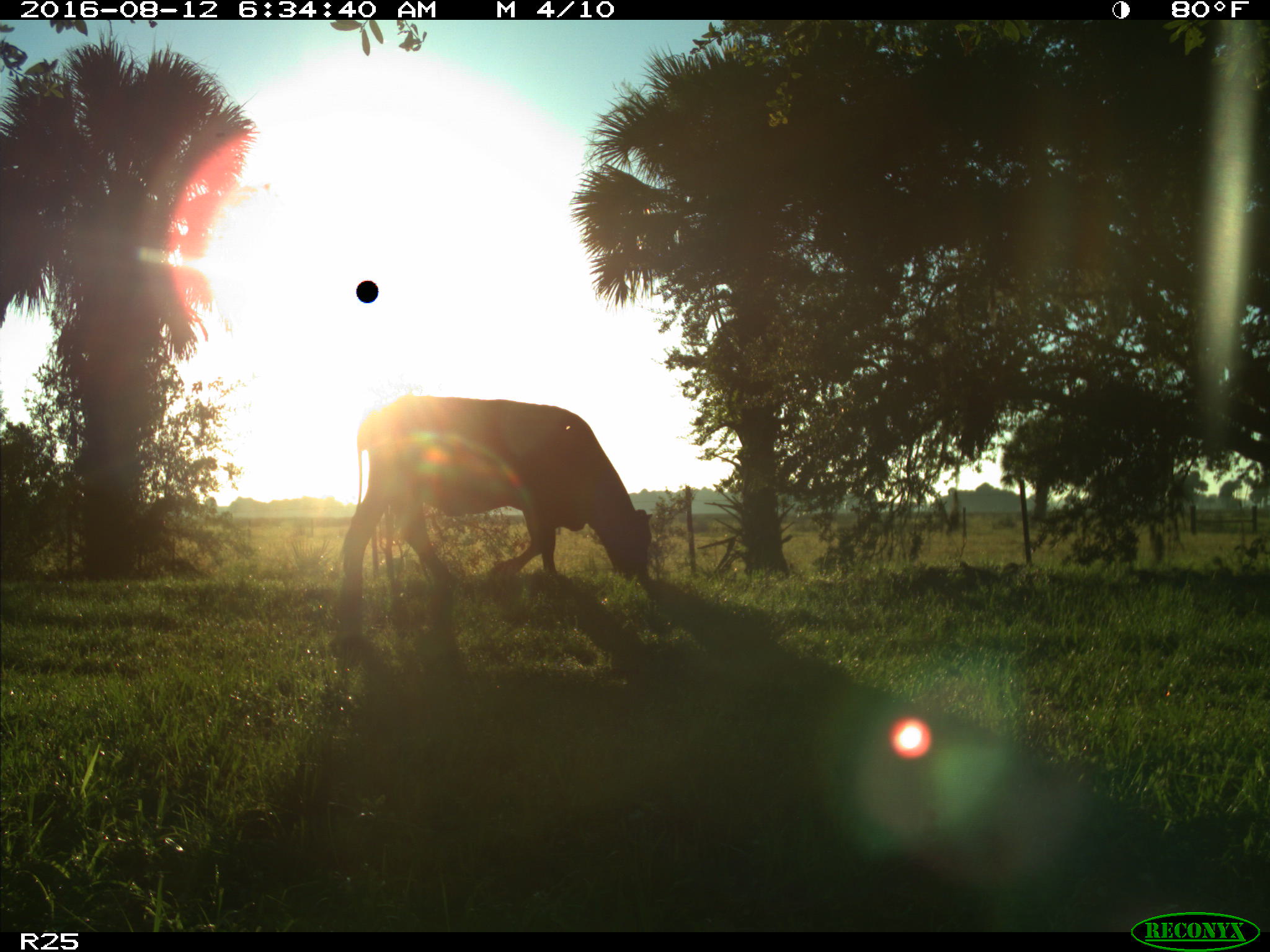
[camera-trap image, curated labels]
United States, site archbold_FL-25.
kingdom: Animalia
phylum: Chordata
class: Mammalia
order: Artiodactyla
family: Bovidae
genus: Bos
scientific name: Bos taurus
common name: domestic cow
Bos taurus (domestic cow).